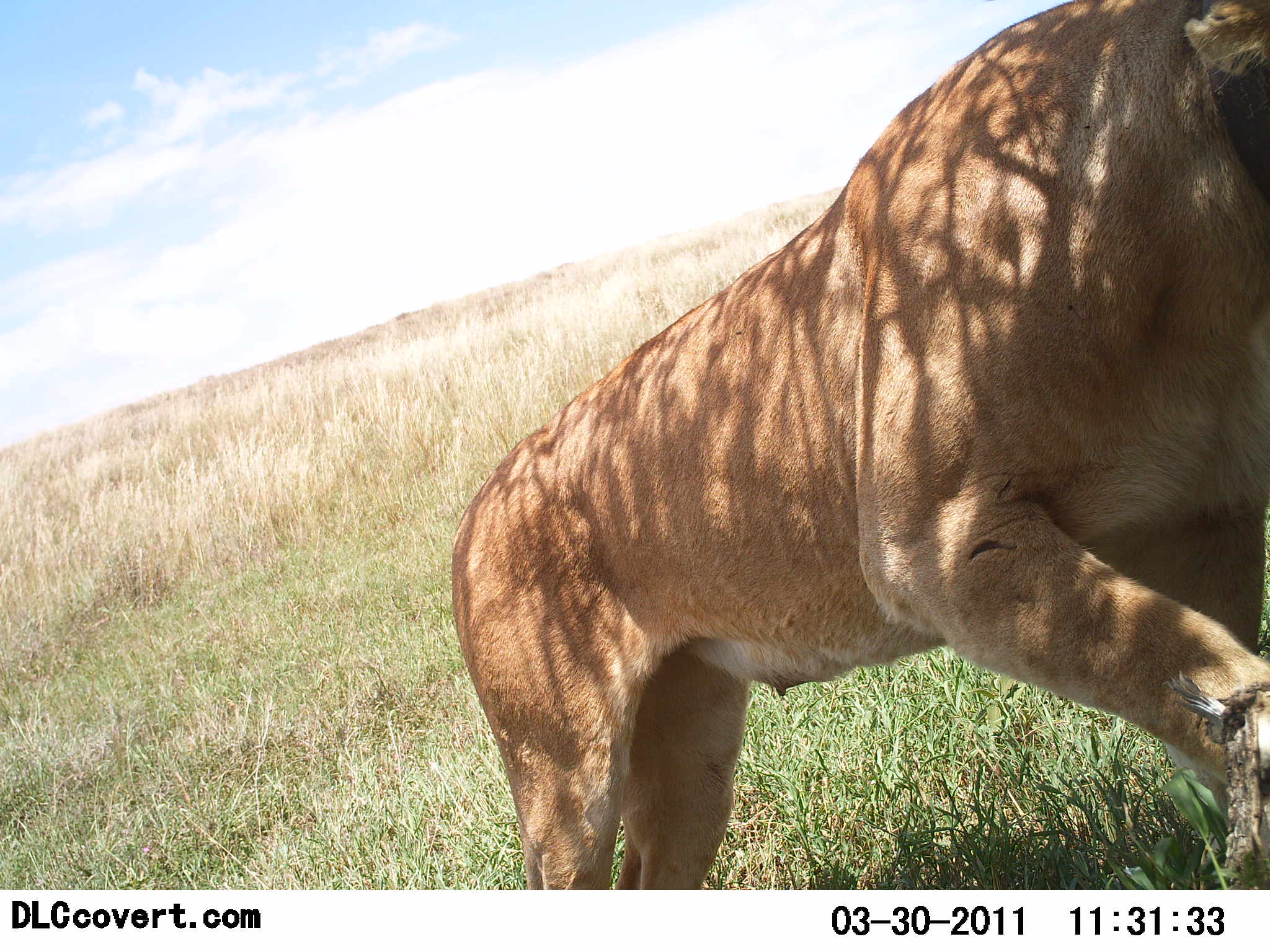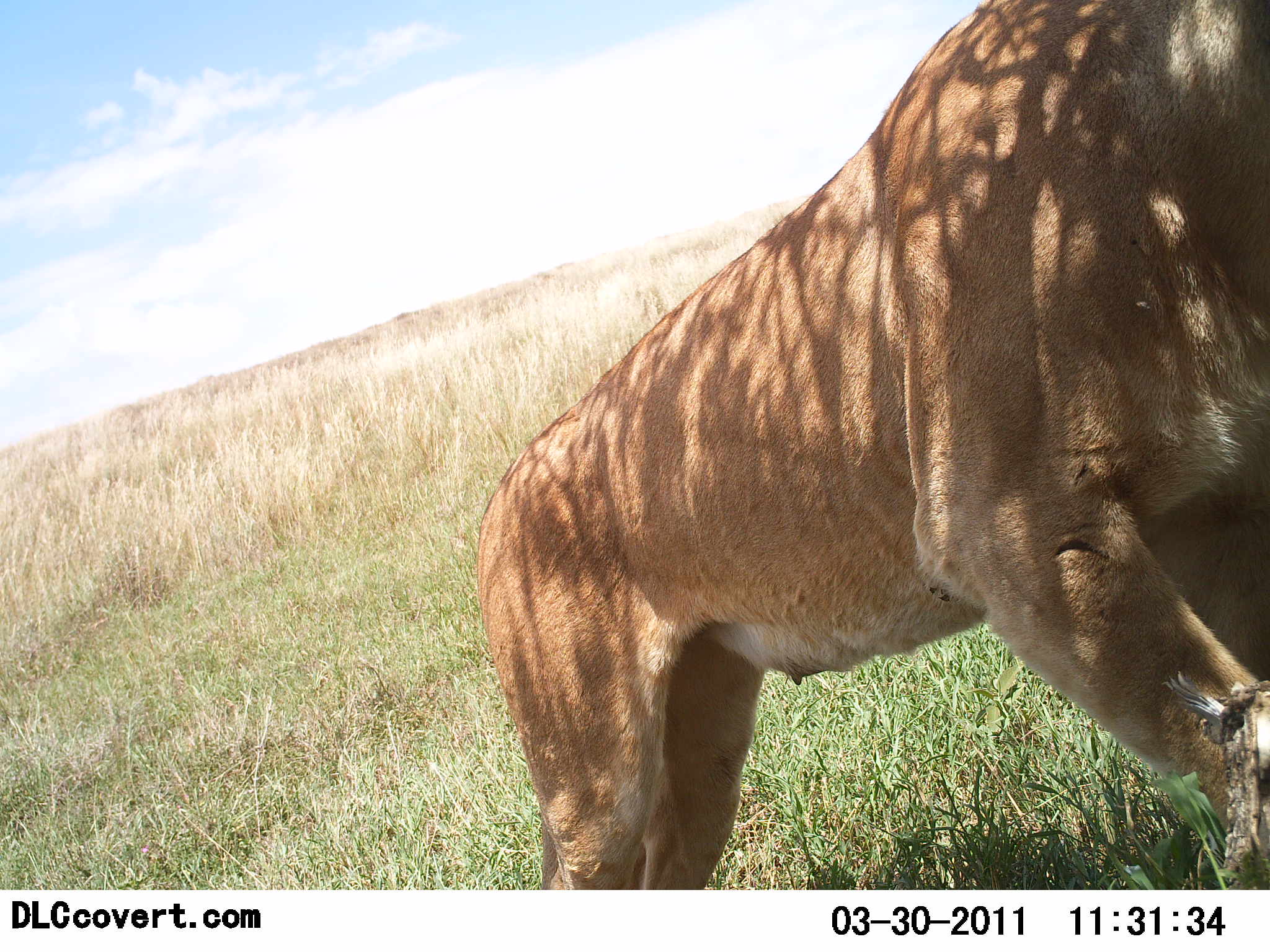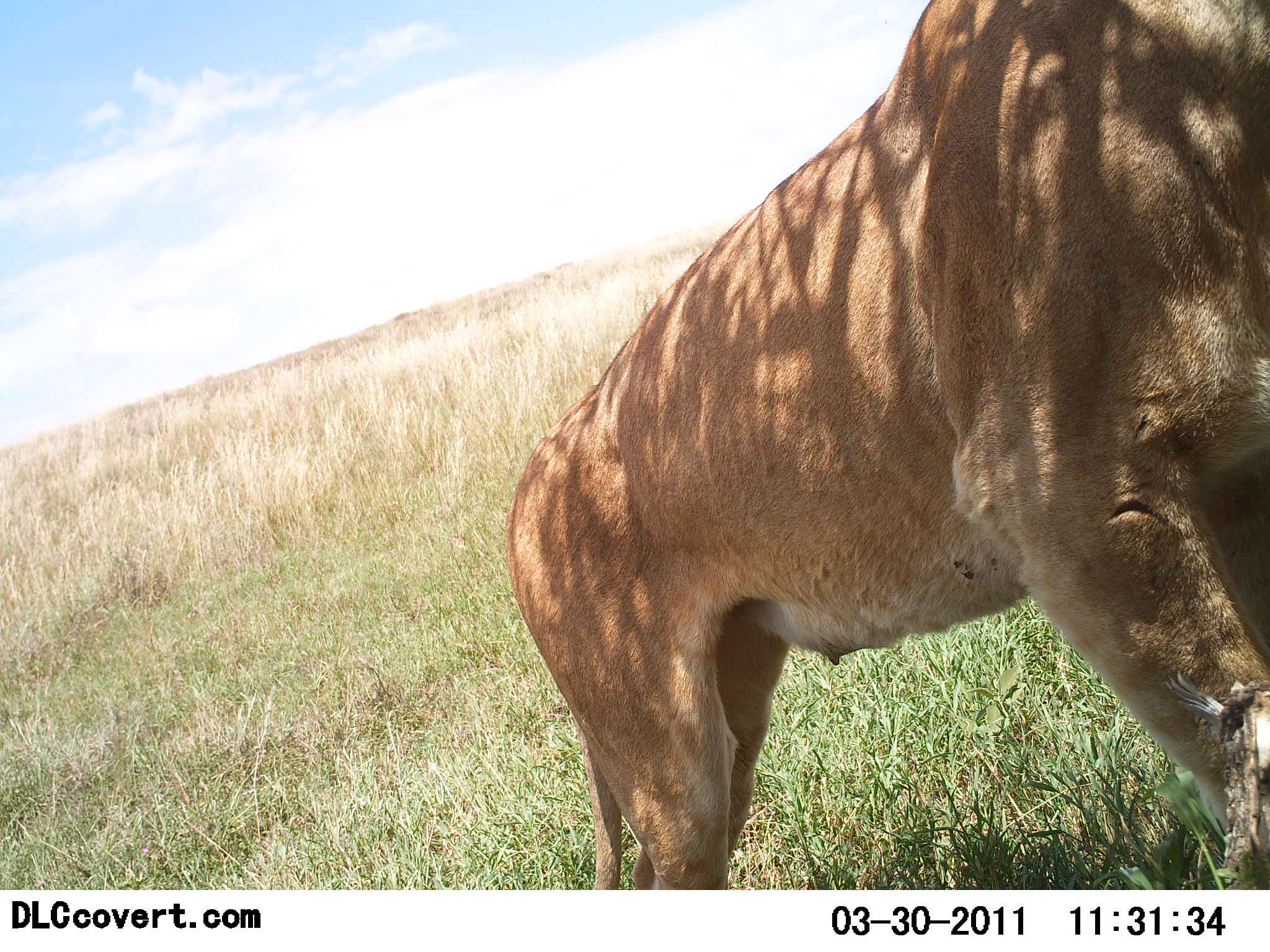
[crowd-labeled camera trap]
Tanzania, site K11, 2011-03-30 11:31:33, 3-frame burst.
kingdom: Animalia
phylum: Chordata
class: Mammalia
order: Carnivora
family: Felidae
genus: Panthera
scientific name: Panthera leo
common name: lion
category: lionfemale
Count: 1.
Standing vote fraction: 77%.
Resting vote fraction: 0%.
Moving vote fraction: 31%.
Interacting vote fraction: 0%.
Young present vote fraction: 0%.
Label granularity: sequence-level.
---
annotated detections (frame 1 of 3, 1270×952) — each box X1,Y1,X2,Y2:
animal: 449,1,1270,889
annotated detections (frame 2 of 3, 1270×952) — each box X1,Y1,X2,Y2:
animal: 476,1,1270,889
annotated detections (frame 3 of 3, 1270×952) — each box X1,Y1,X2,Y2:
animal: 510,1,1270,888